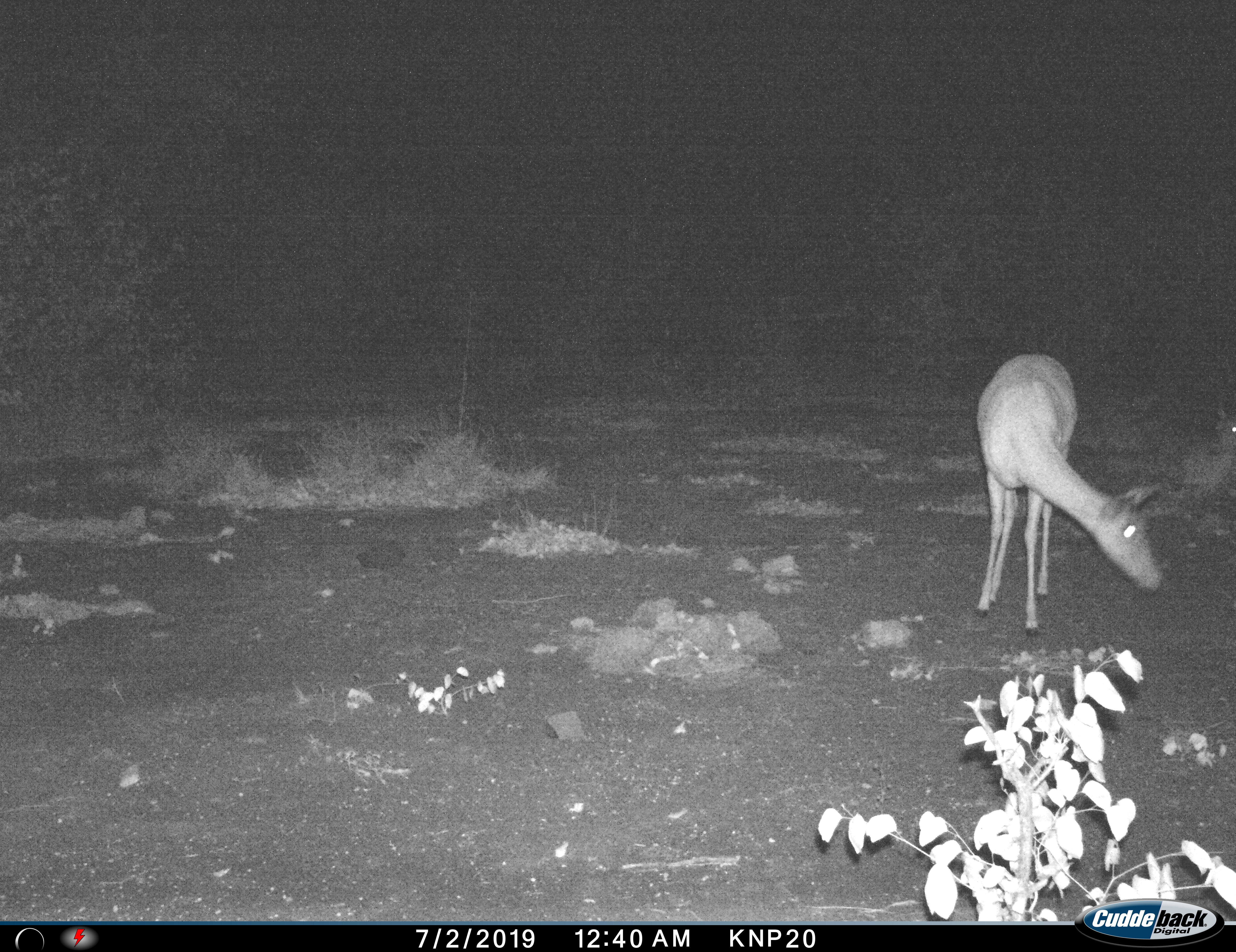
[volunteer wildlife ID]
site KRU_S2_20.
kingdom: Animalia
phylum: Chordata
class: Mammalia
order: Artiodactyla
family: Bovidae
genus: Aepyceros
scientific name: Aepyceros melampus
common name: impala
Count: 1.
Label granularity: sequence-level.